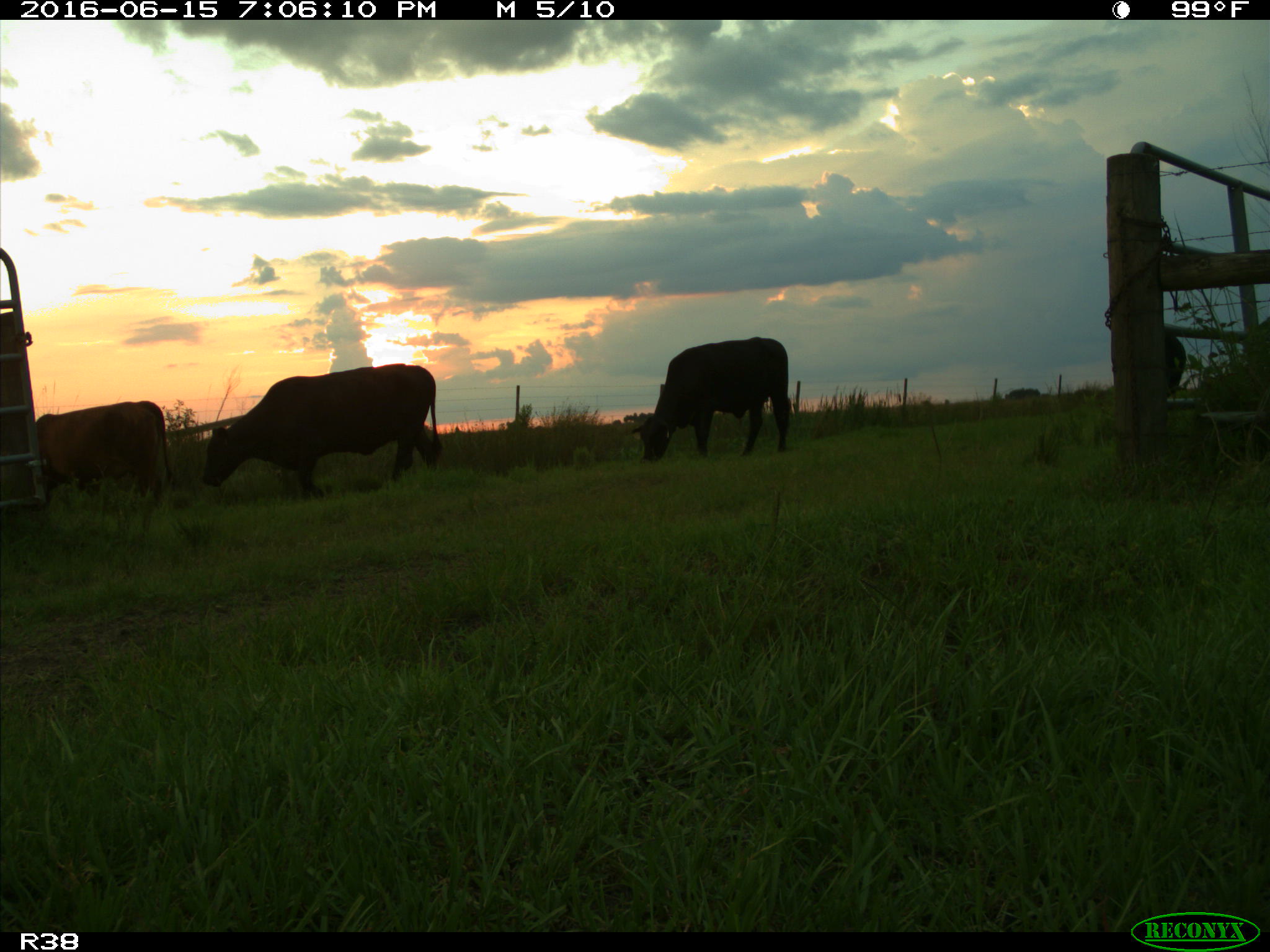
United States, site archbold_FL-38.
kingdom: Animalia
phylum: Chordata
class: Mammalia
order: Artiodactyla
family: Bovidae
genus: Bos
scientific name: Bos taurus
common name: domestic cow